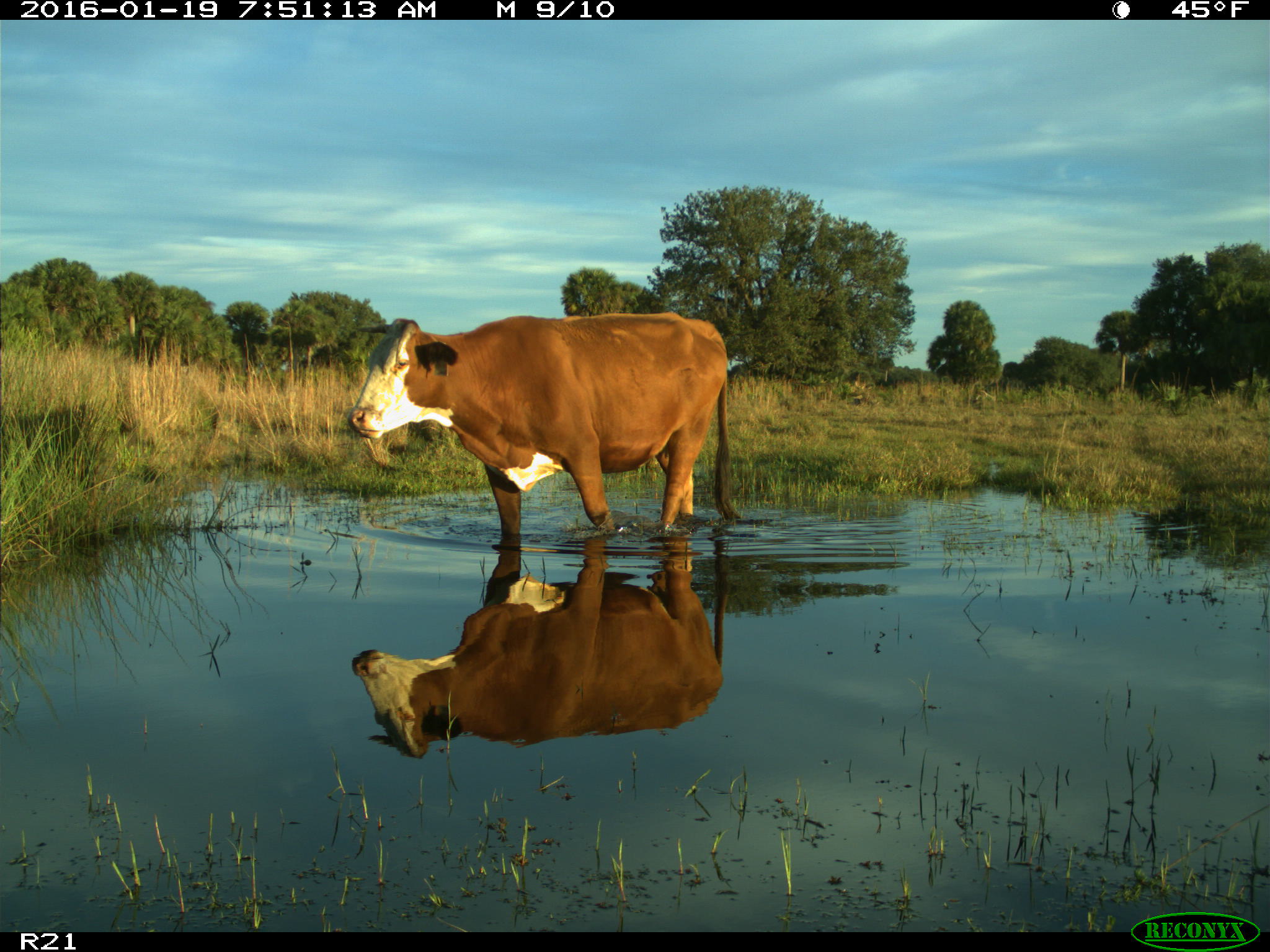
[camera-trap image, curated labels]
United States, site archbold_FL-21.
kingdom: Animalia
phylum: Chordata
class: Mammalia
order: Artiodactyla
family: Bovidae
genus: Bos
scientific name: Bos taurus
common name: domestic cow